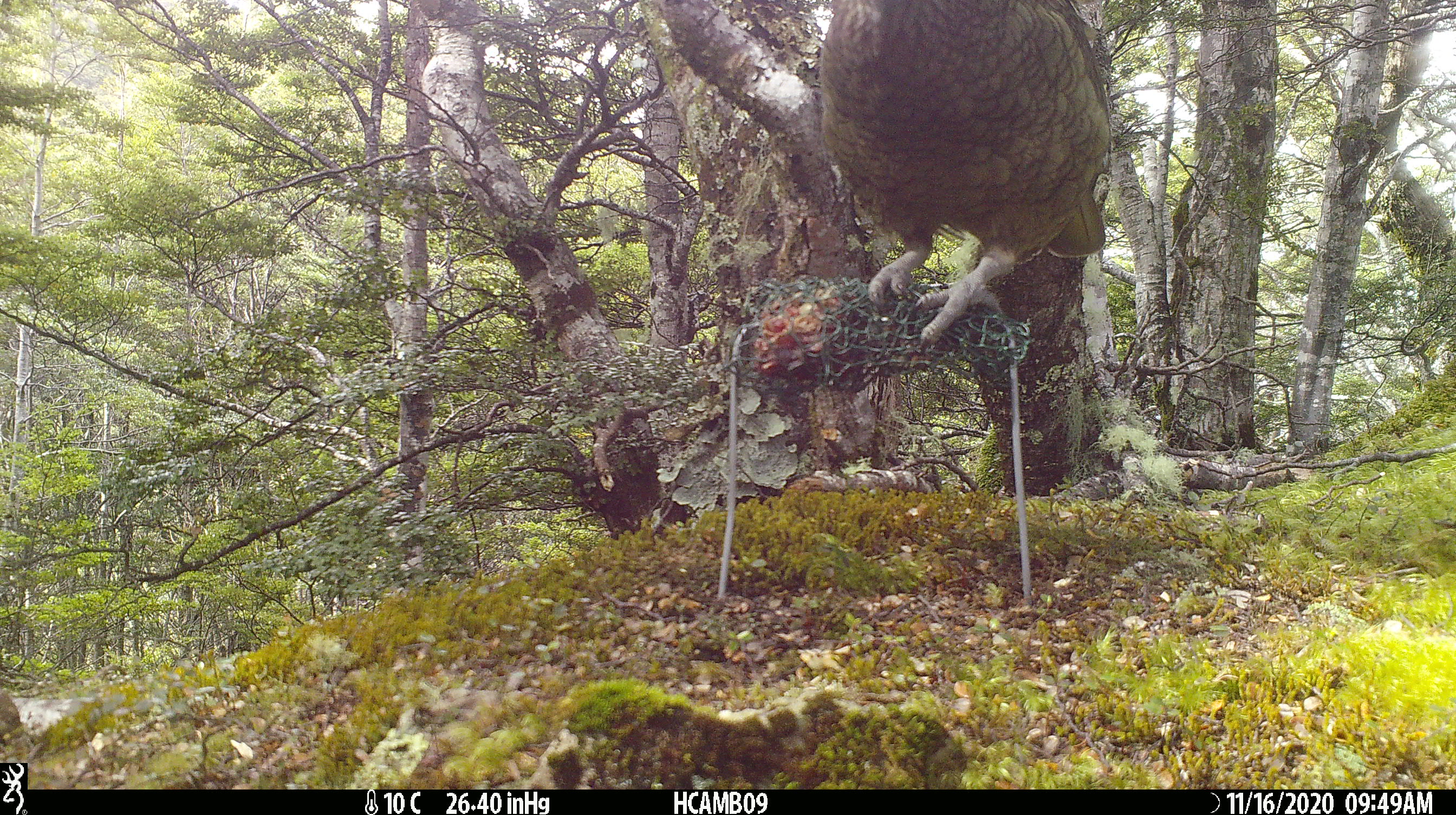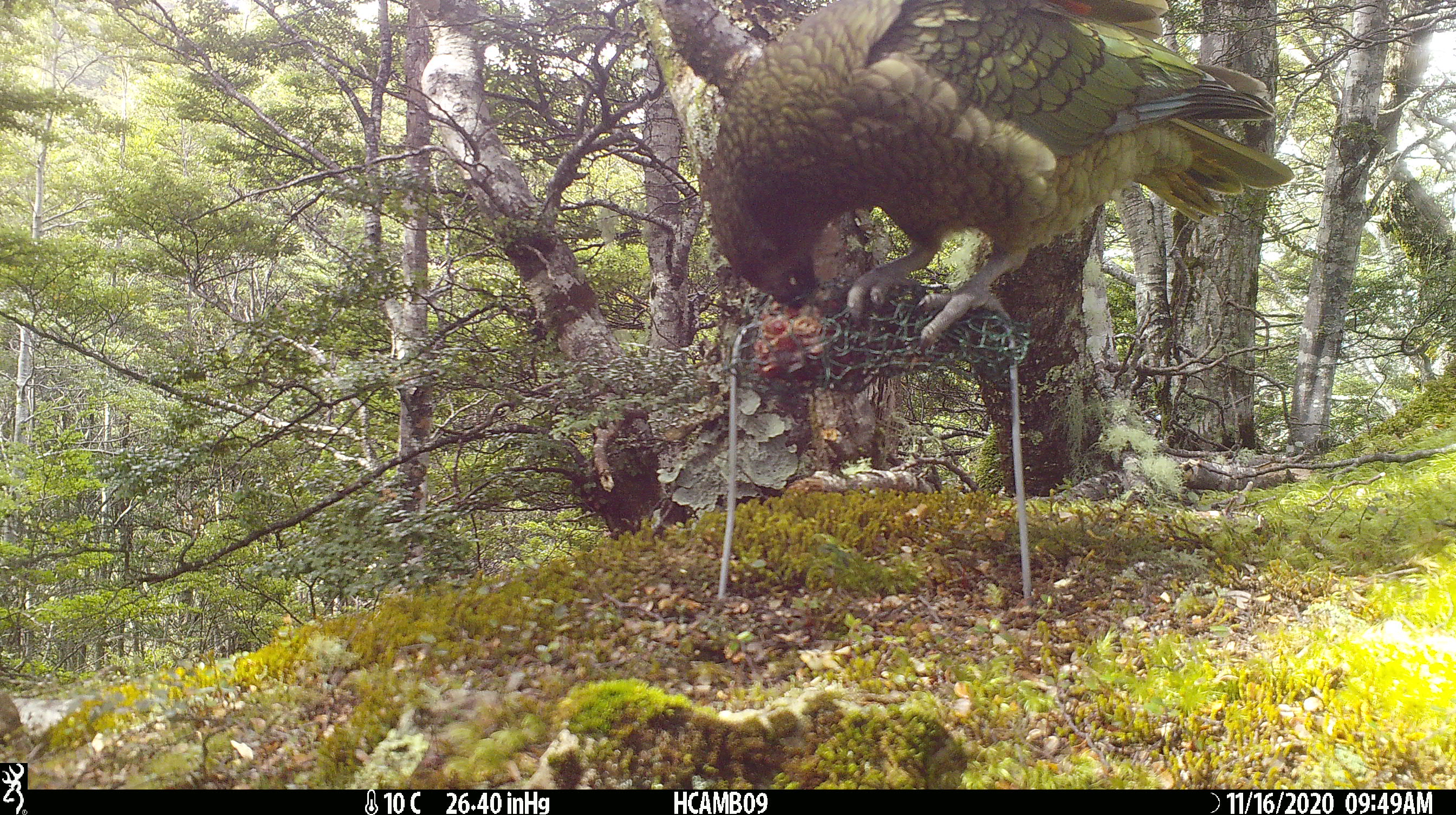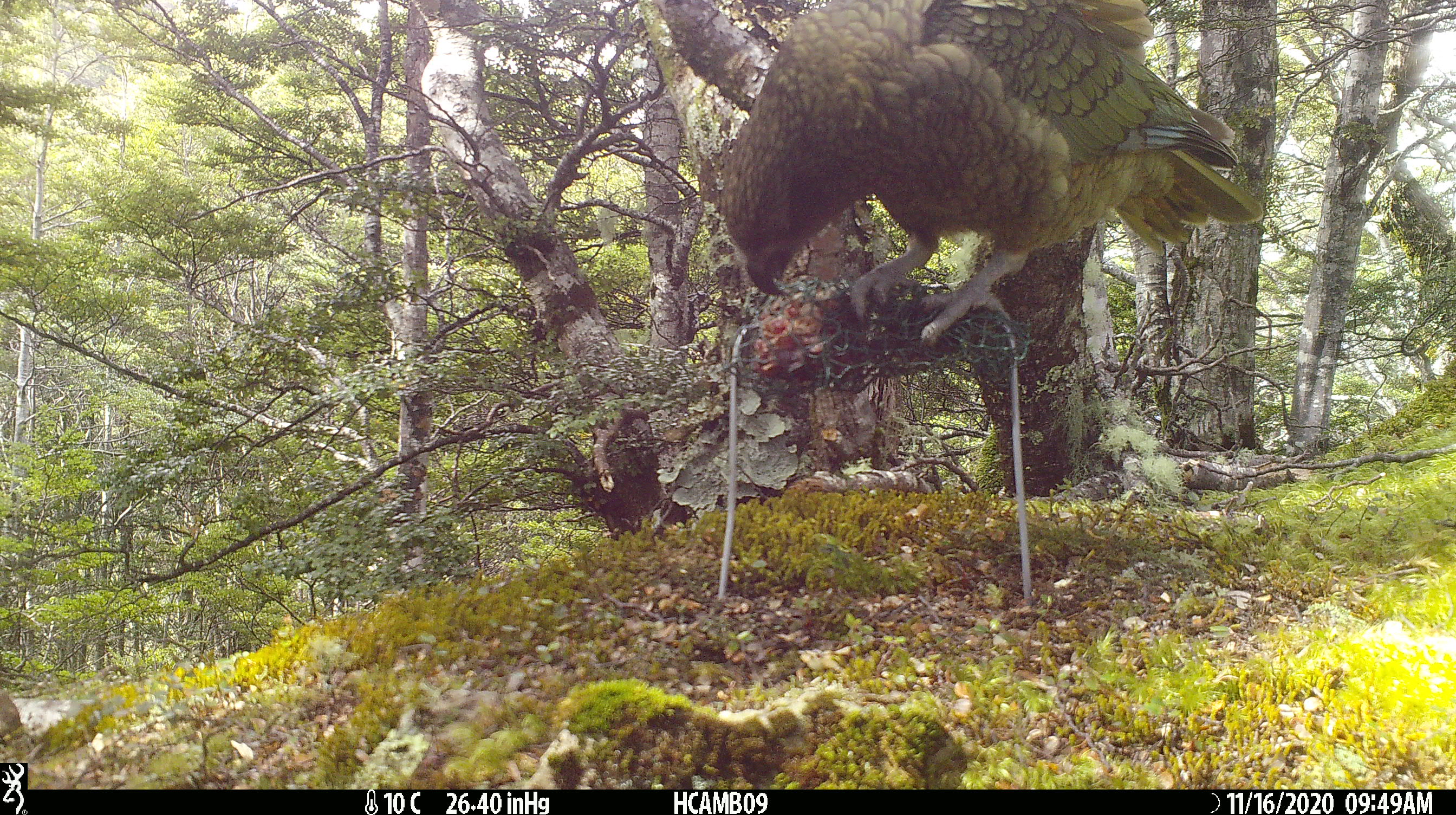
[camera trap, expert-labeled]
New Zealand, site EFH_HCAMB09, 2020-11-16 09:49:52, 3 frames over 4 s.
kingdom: Animalia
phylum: Chordata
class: Aves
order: Psittaciformes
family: Strigopidae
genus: Nestor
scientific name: Nestor notabilis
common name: kea